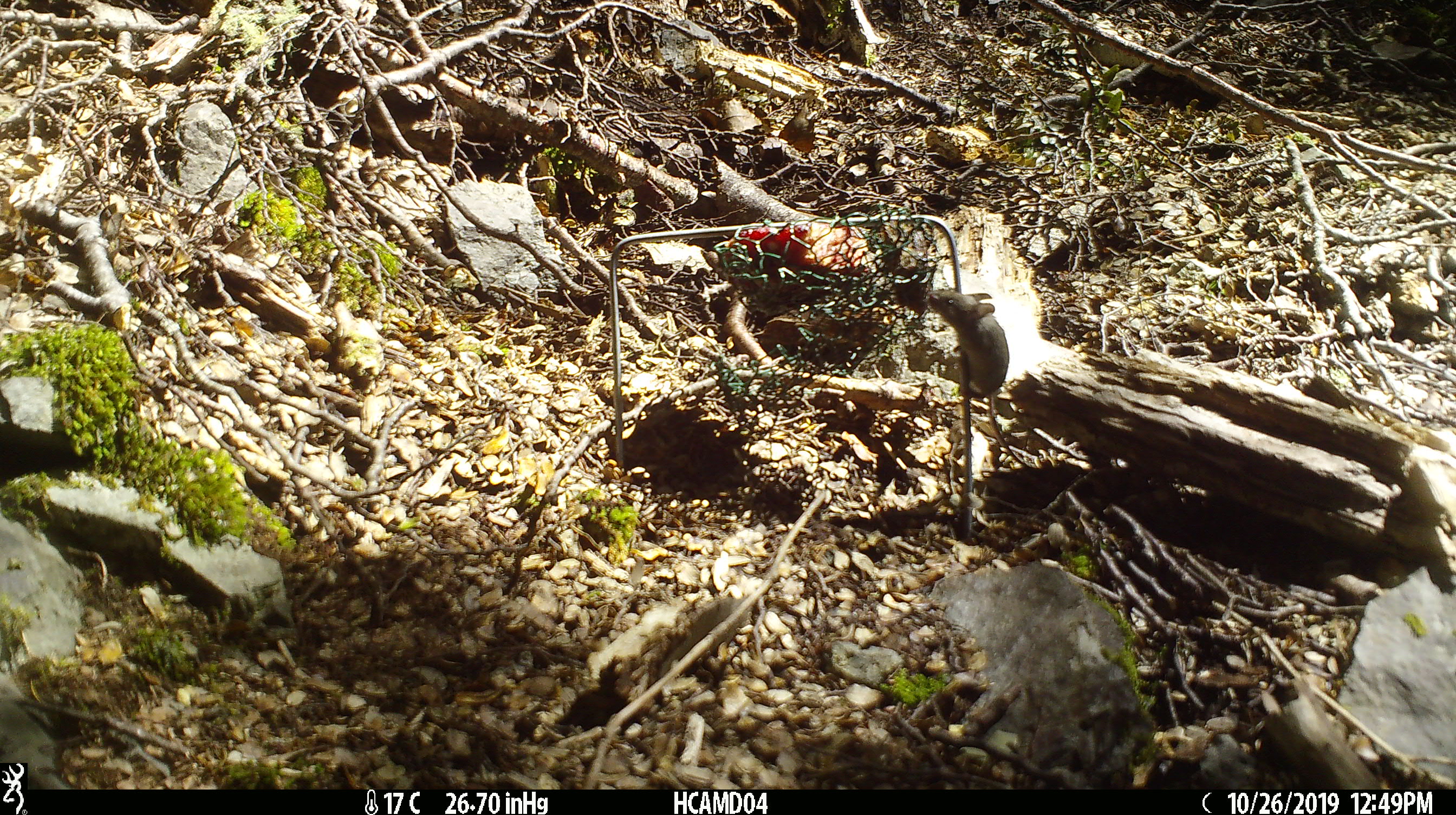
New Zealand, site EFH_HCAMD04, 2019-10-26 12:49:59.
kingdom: Animalia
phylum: Chordata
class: Mammalia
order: Rodentia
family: Muridae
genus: Mus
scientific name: Mus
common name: mouse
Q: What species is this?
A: Mouse (Mus).